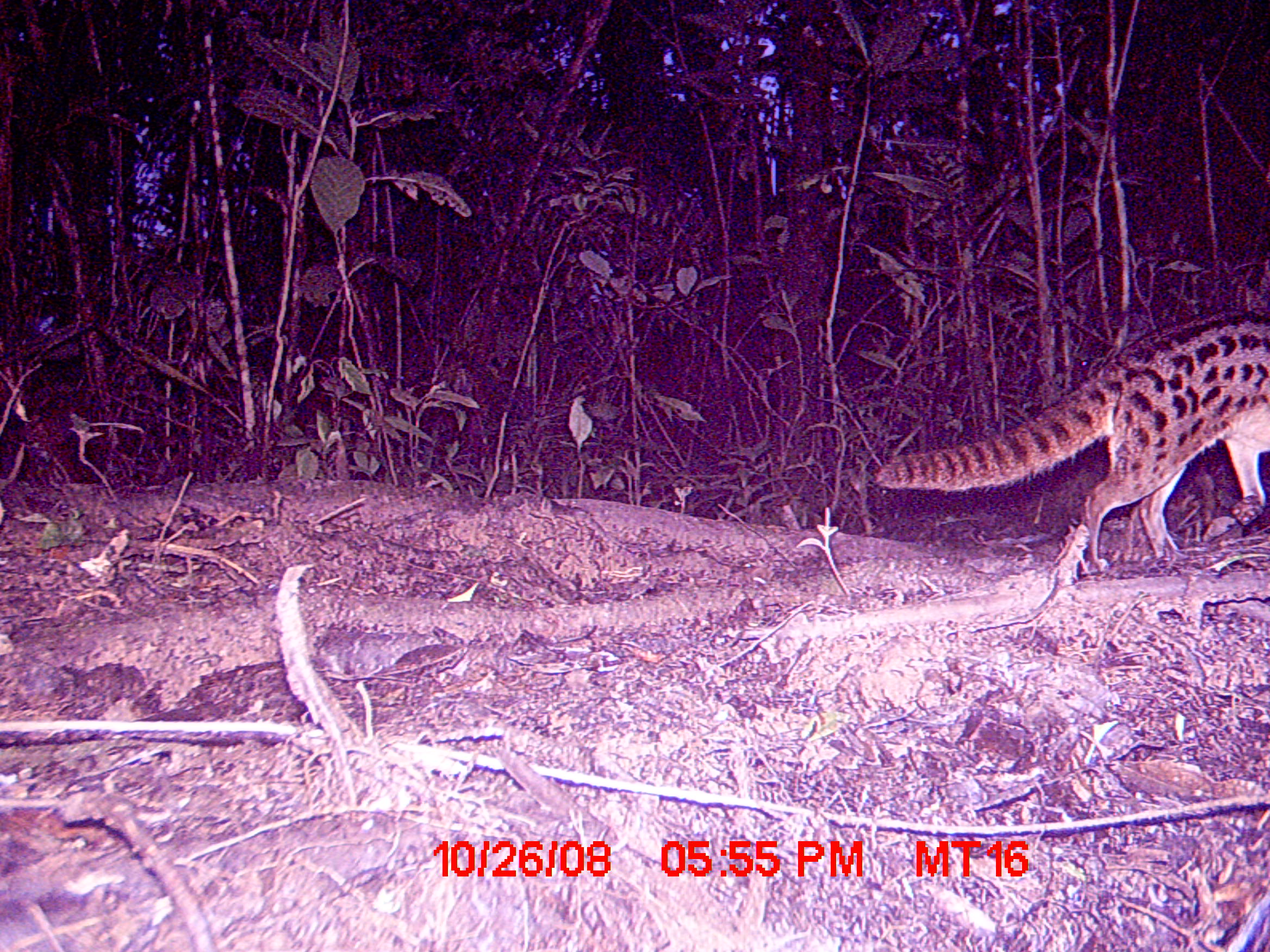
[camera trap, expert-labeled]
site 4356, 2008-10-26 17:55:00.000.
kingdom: Animalia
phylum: Chordata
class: Mammalia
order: Carnivora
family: Eupleridae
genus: Fossa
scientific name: Fossa fossana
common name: fanaloka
Fossa fossana (fanaloka), count 1.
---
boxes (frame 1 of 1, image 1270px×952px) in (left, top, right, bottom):
fossa fossana: (870, 296, 1270, 575)